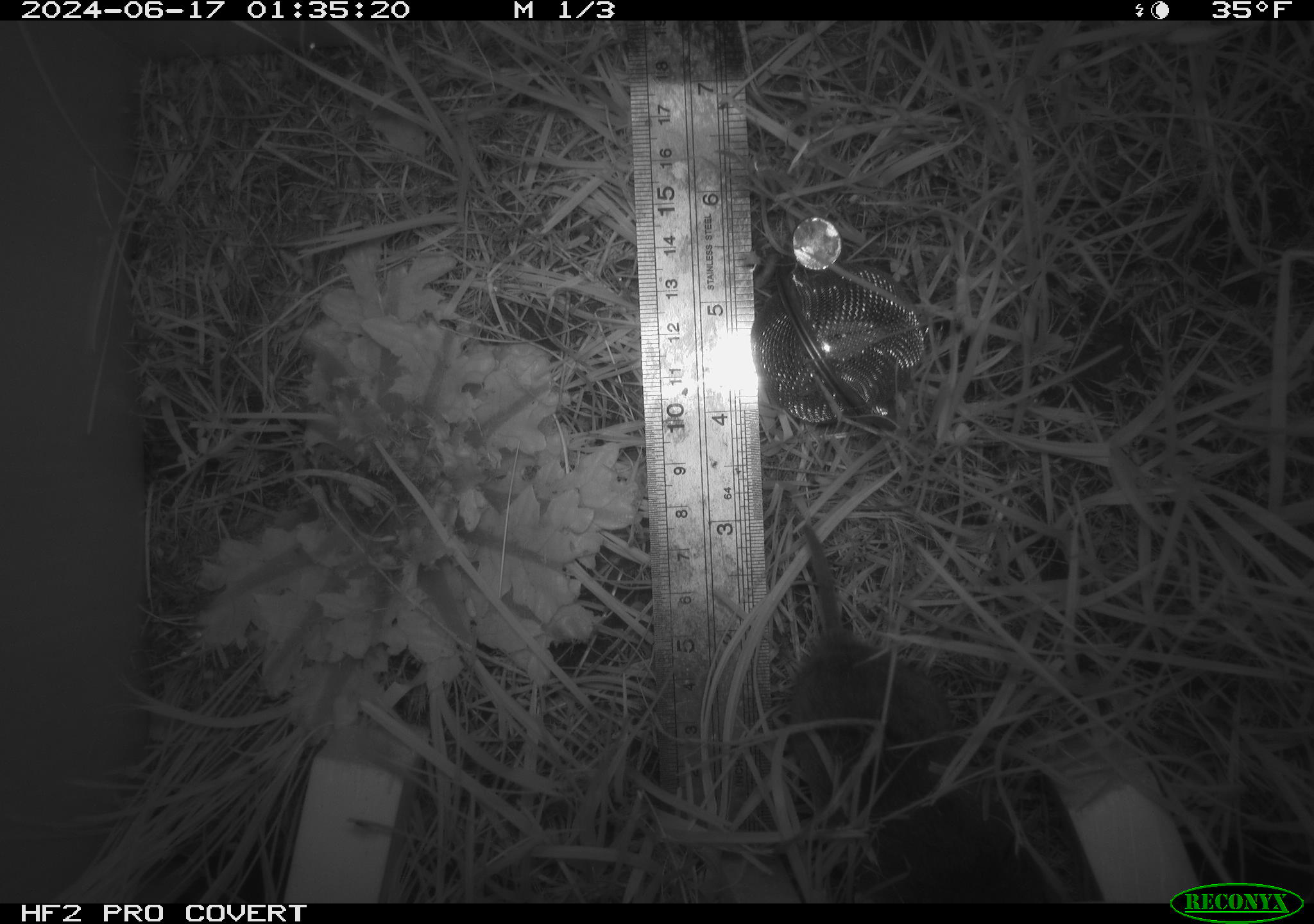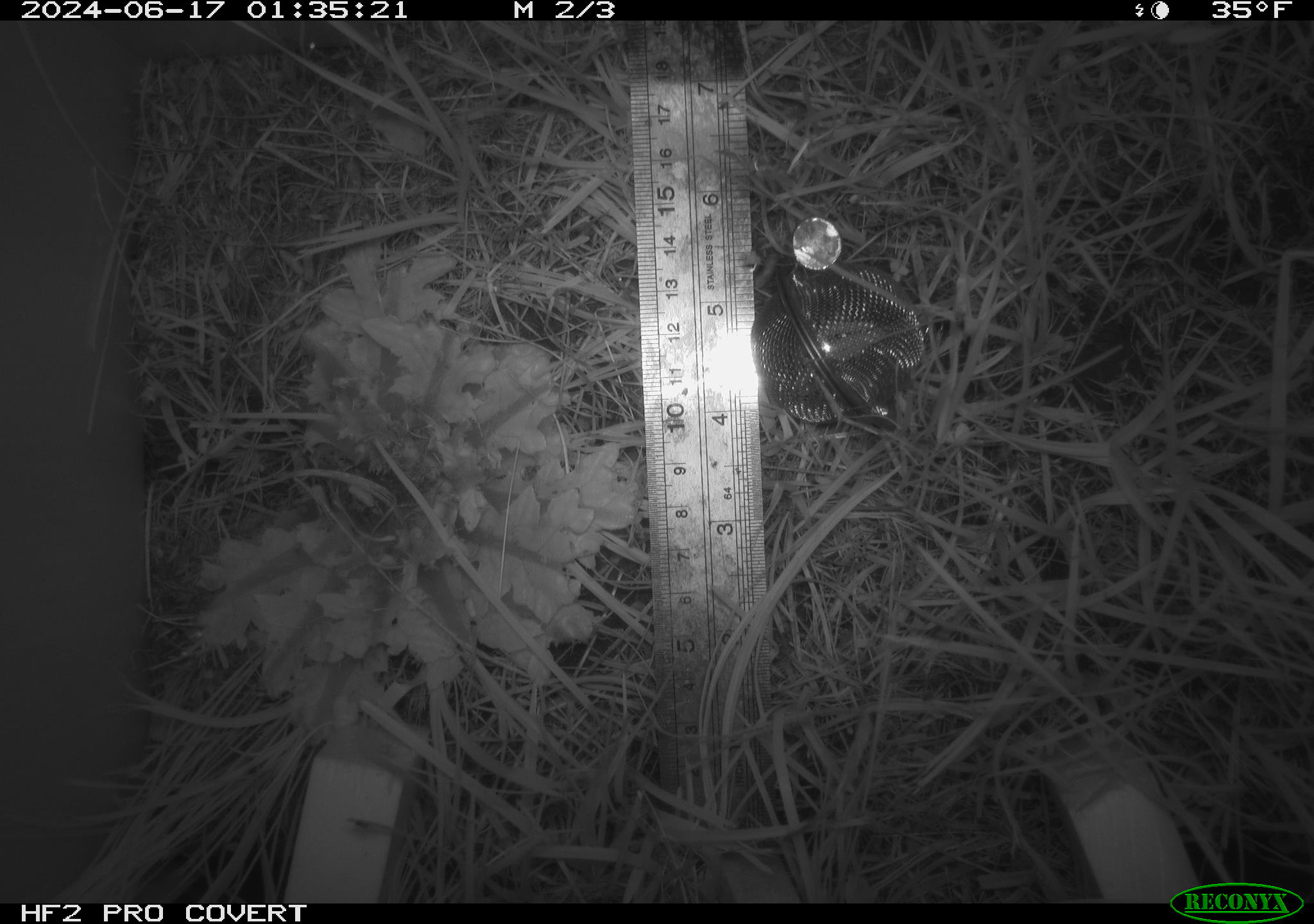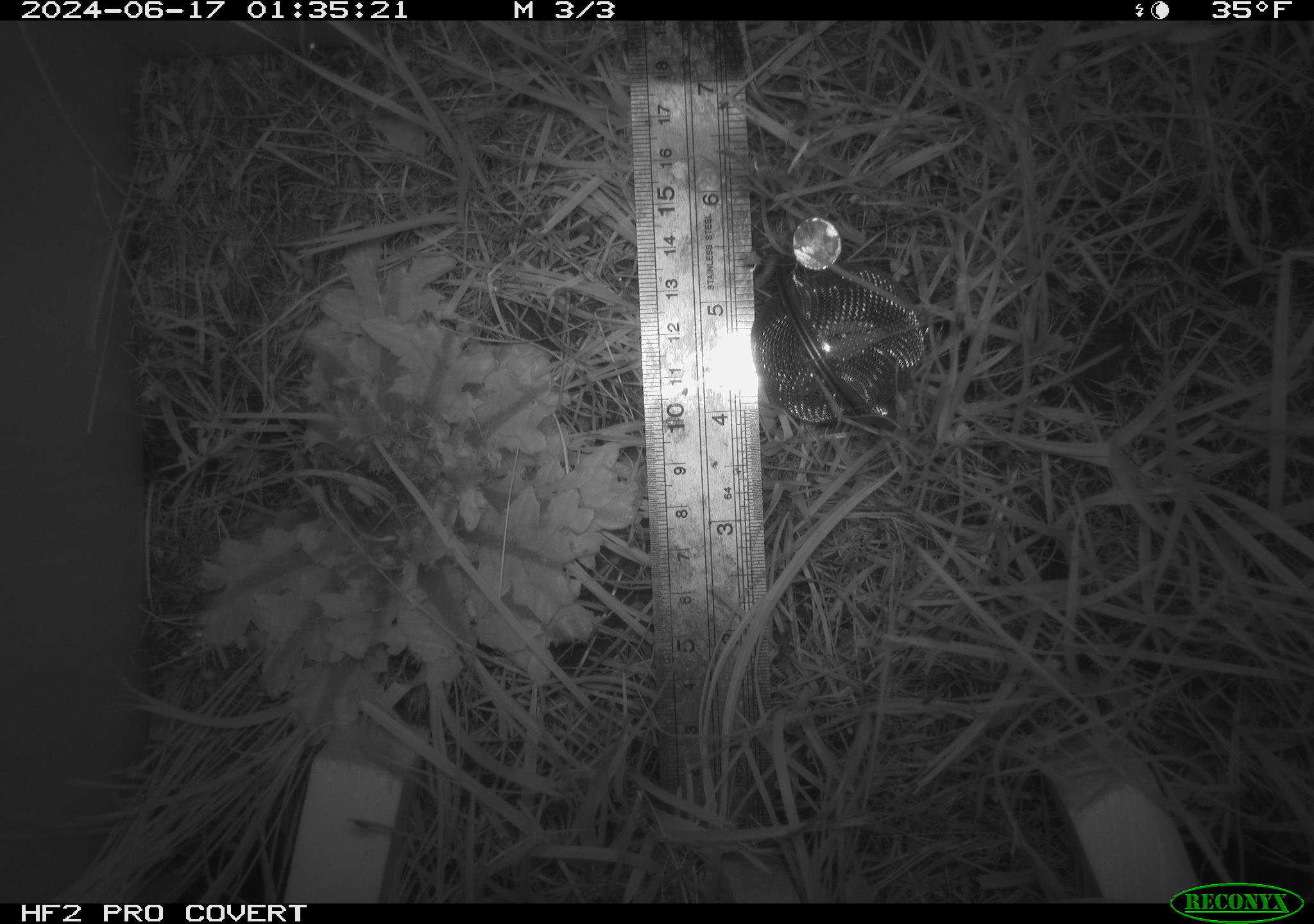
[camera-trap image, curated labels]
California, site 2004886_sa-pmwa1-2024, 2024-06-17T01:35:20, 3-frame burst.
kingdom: Animalia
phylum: Chordata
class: Mammalia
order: Rodentia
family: Cricetidae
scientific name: Arvicolinae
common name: voles, lemmings, and muskrats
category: arvicolinae subfamily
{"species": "arvicolinae subfamily (voles, lemmings, and muskrats) (Arvicolinae)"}